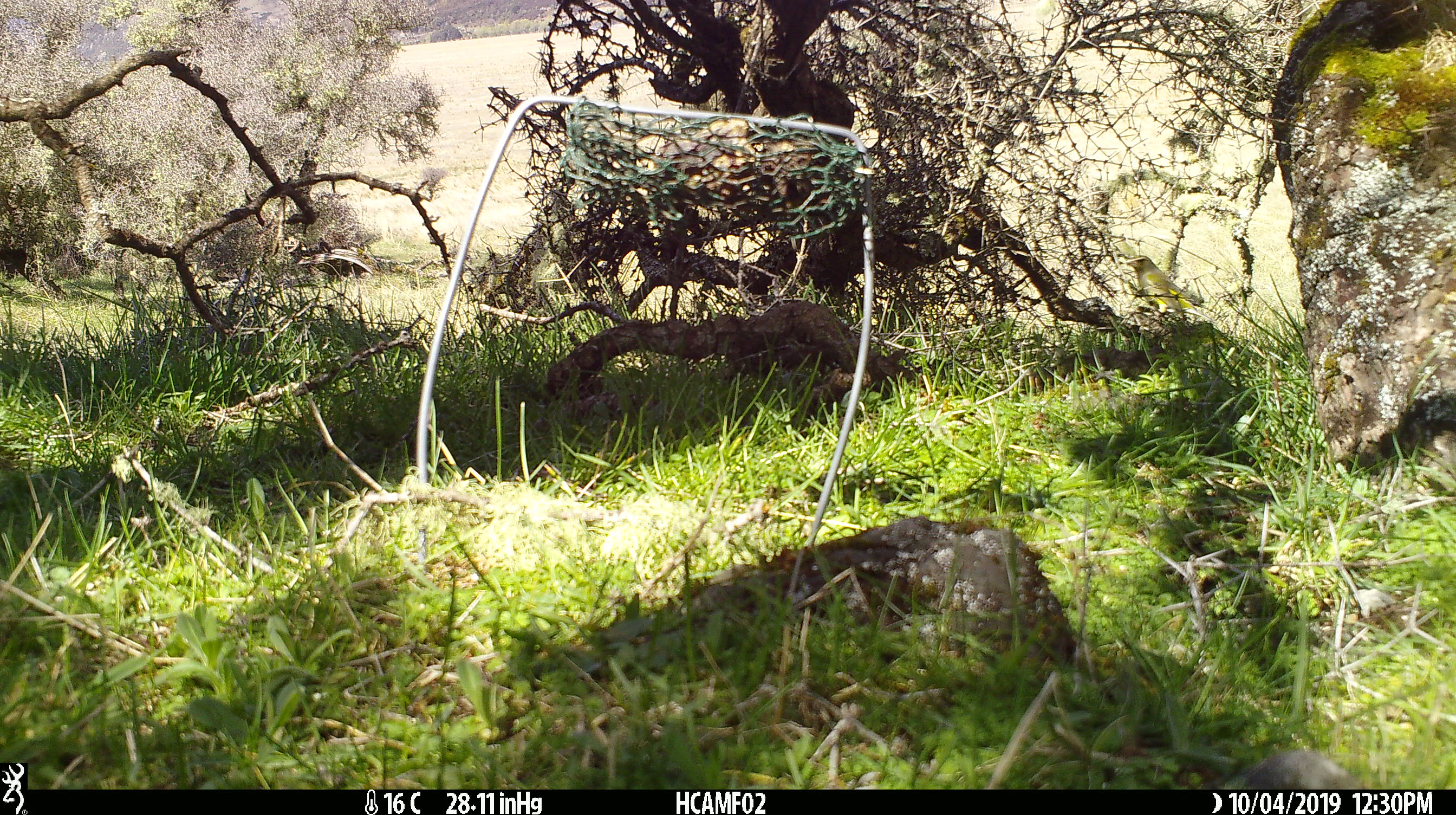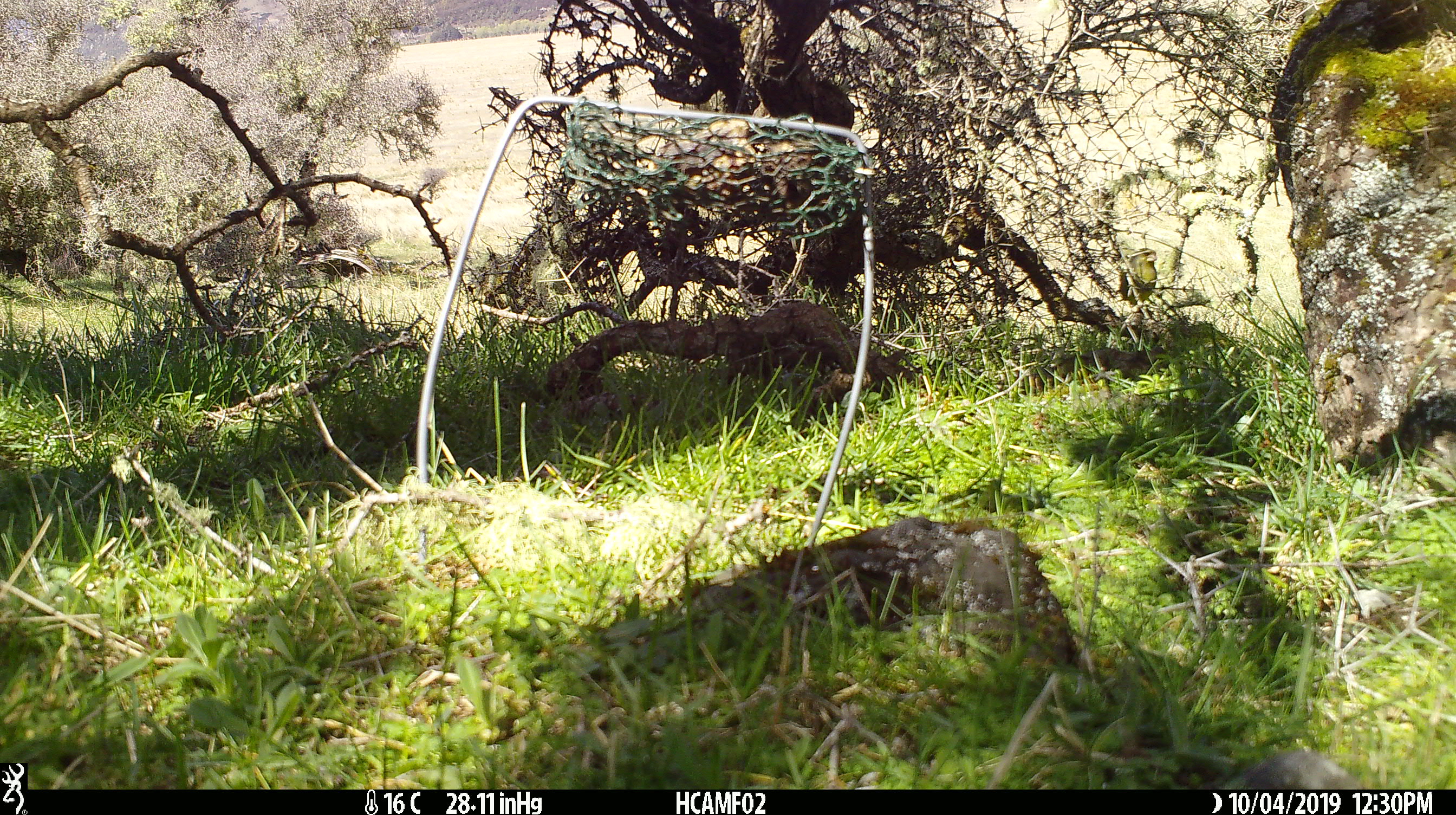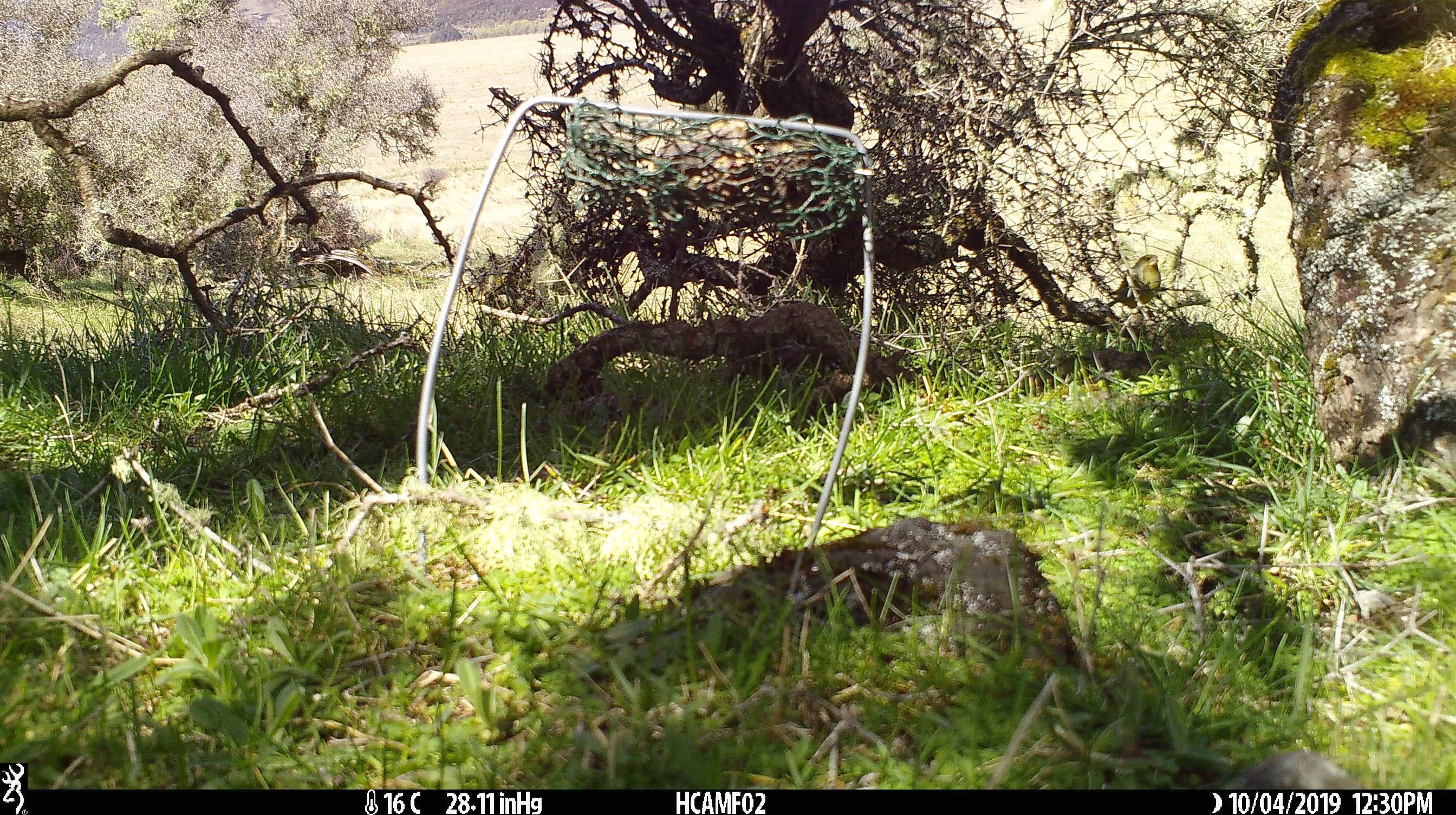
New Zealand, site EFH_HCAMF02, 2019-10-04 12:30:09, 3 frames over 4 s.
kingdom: Animalia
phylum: Chordata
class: Aves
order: Passeriformes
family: Fringillidae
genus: Chloris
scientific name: Chloris chloris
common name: greenfinch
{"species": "greenfinch (Chloris chloris)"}